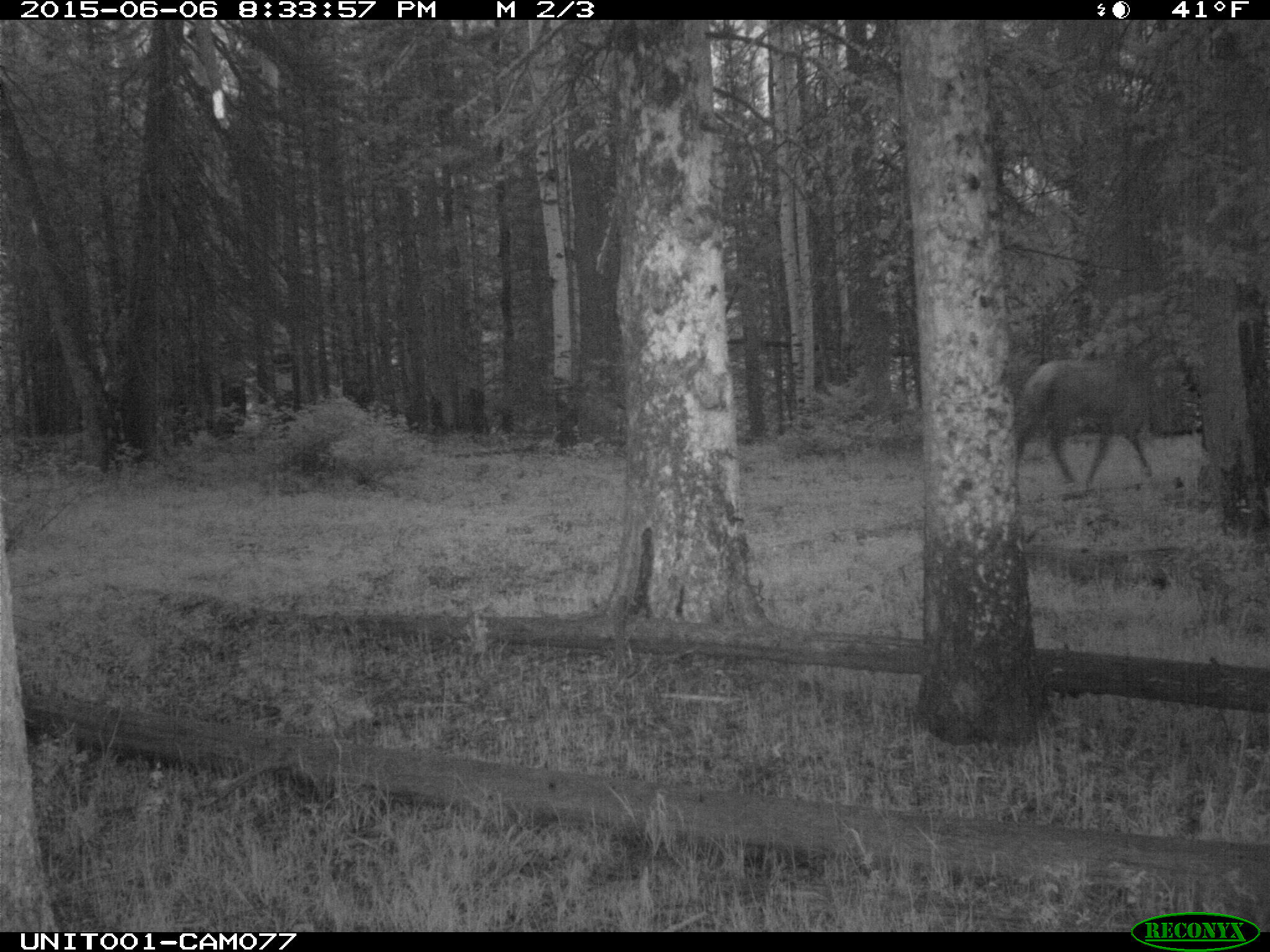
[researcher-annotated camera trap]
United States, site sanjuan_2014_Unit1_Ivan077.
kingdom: Animalia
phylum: Chordata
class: Mammalia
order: Artiodactyla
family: Cervidae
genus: Cervus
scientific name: Cervus elaphus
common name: red deer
Cervus elaphus (red deer).